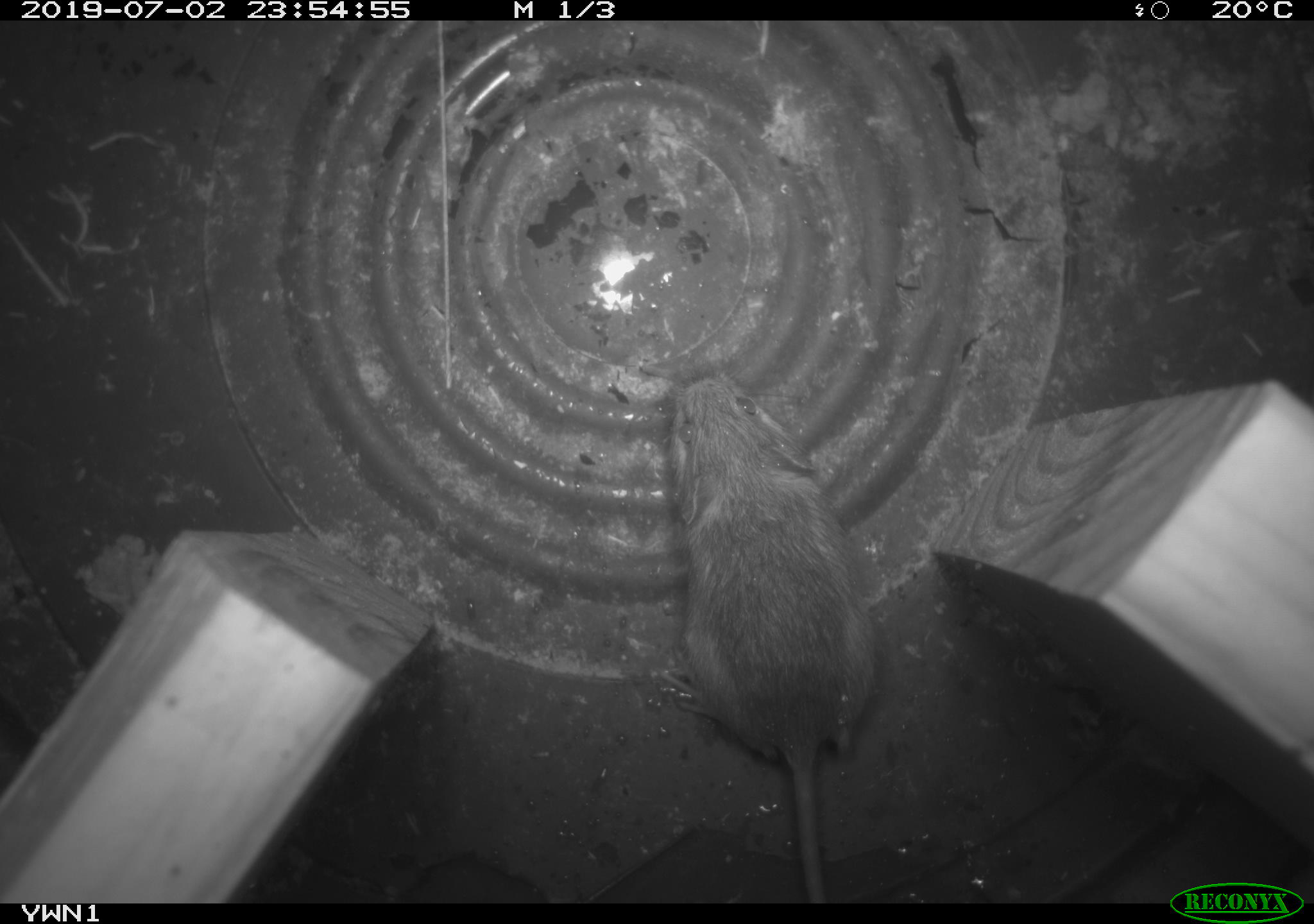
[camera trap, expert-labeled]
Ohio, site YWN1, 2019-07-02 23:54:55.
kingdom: Animalia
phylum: Chordata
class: Mammalia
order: Rodentia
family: Zapodidae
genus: Napaeozapus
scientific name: Napaeozapus insignis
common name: woodland jumping mouse